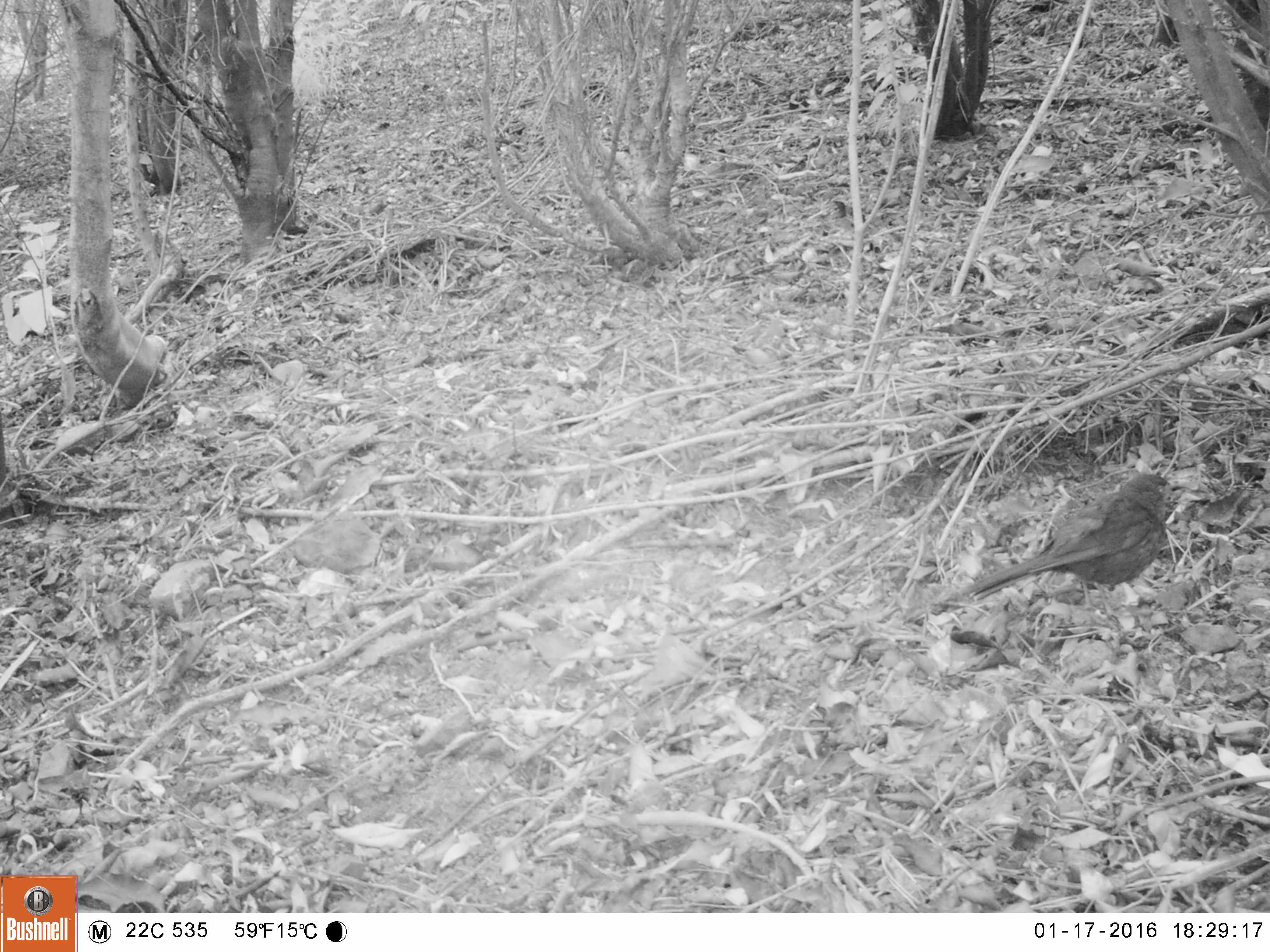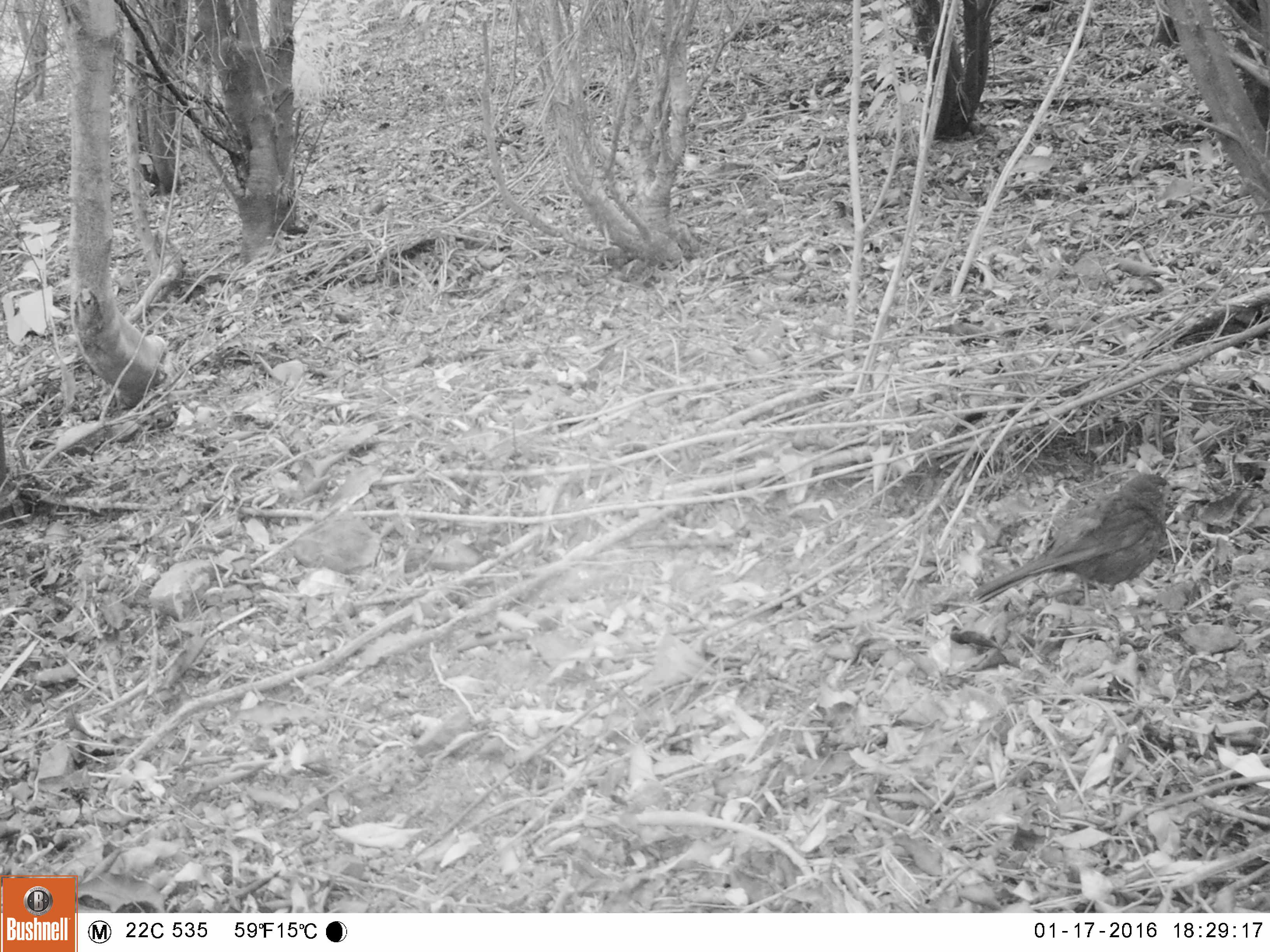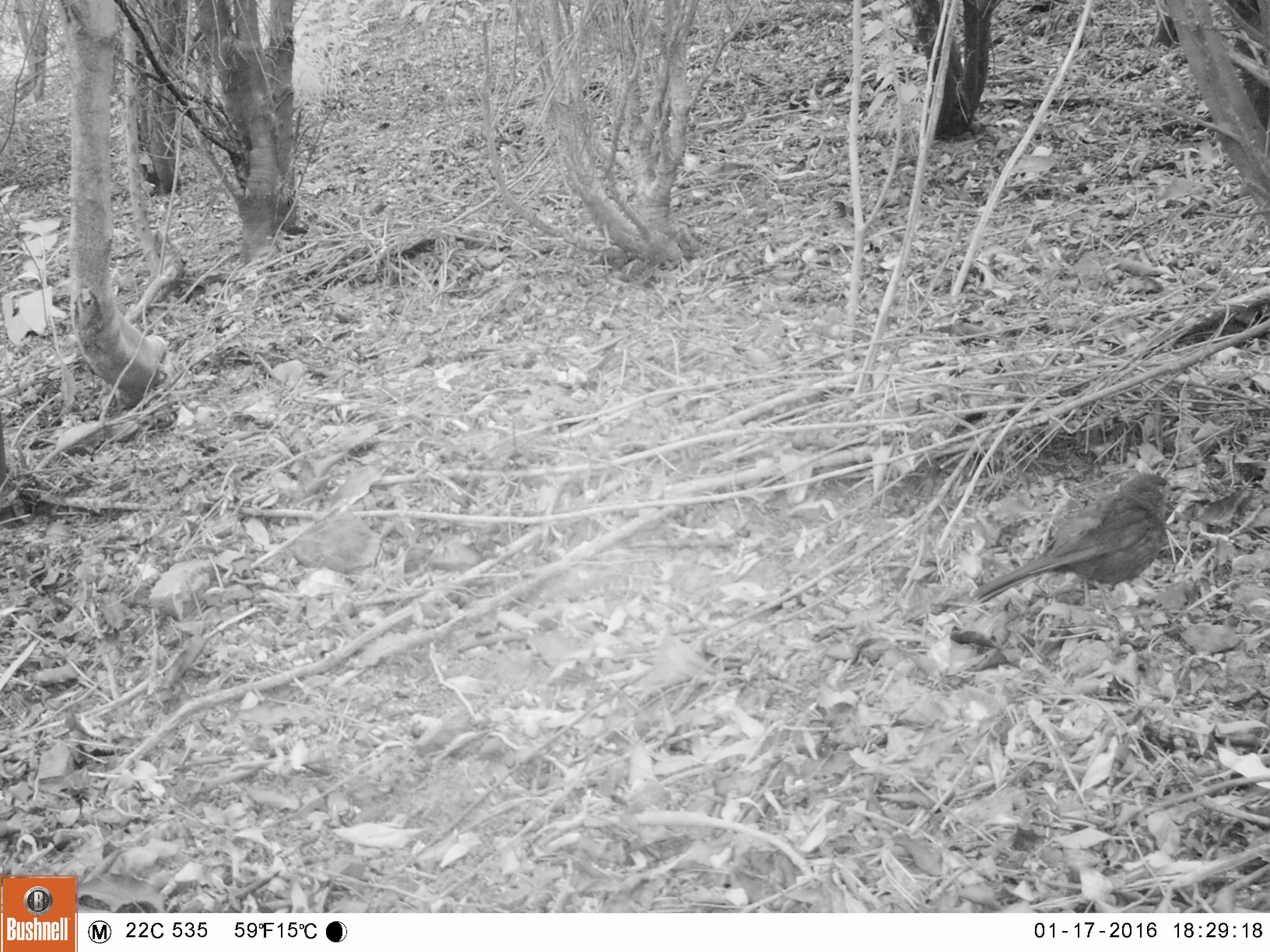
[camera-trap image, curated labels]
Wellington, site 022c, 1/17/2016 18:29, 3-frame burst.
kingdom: Animalia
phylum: Chordata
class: Aves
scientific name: Aves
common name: bird